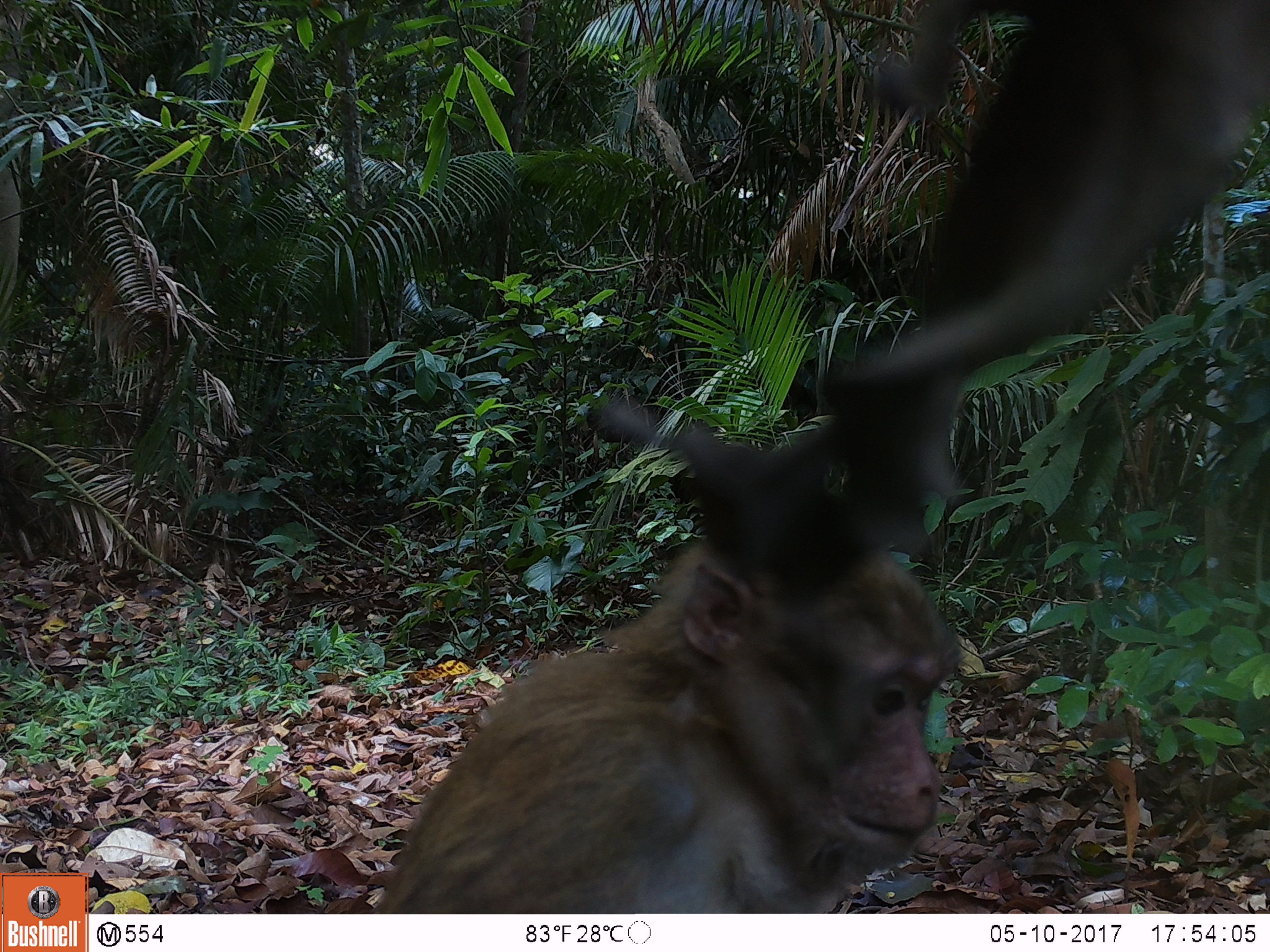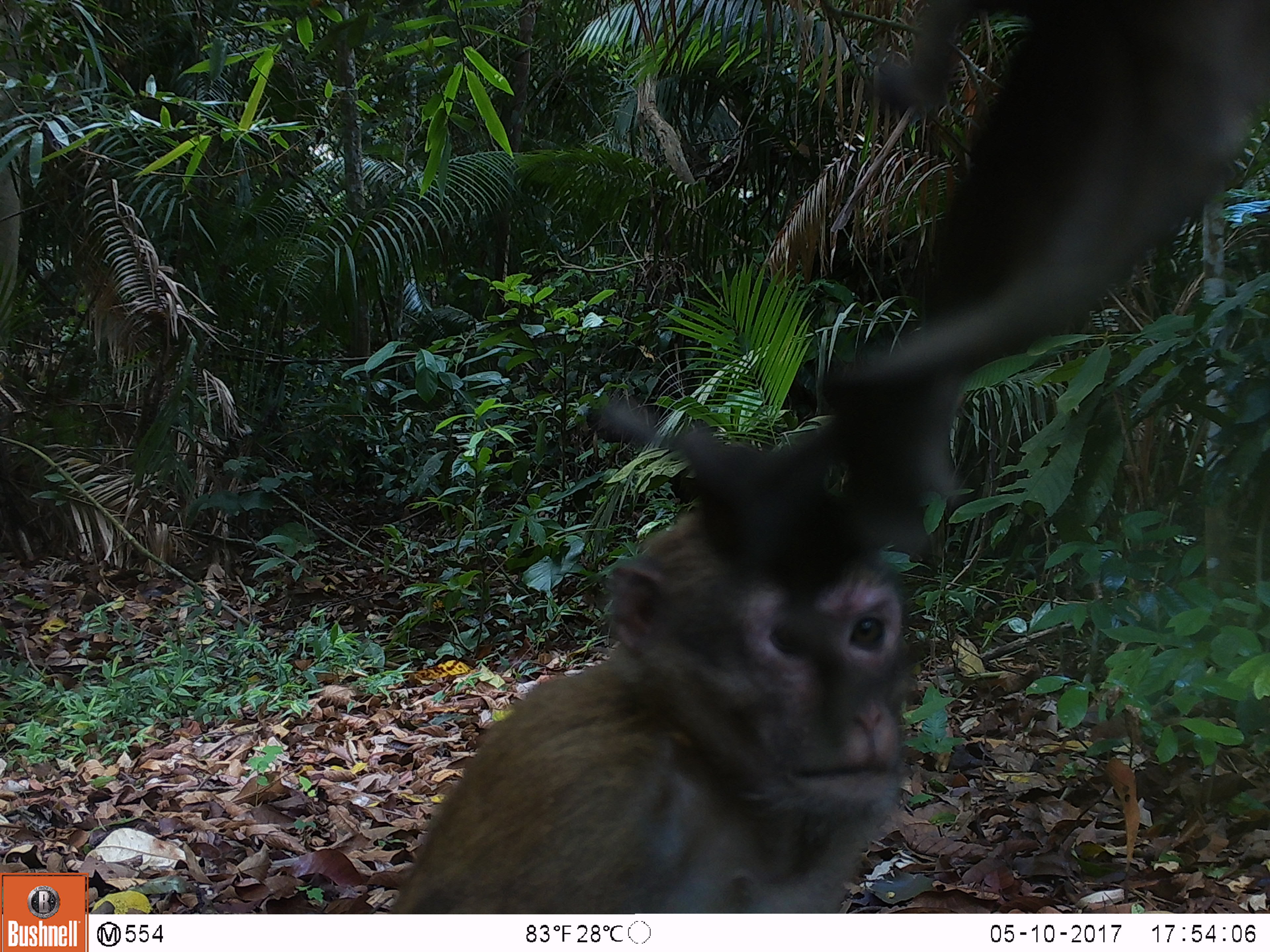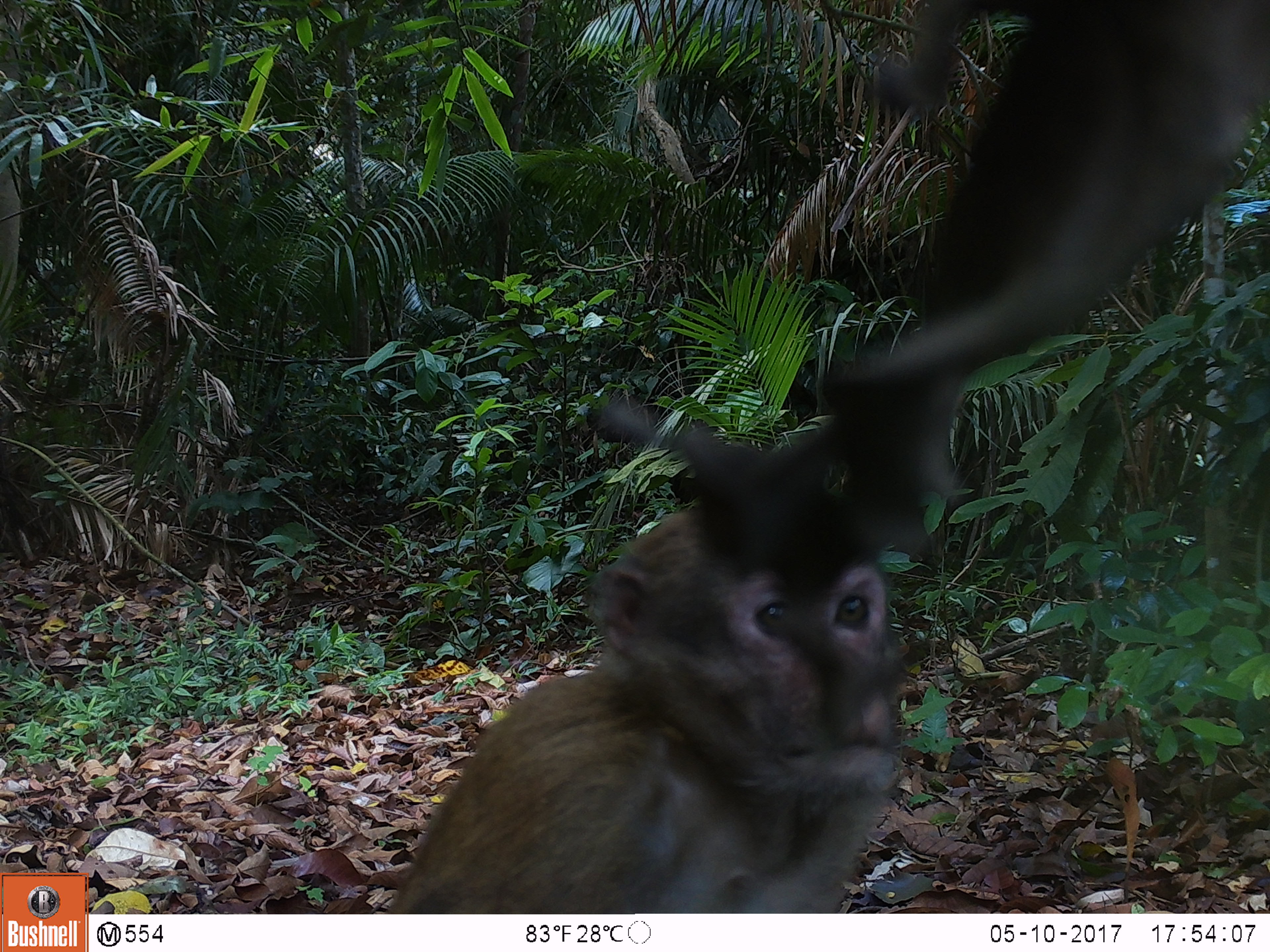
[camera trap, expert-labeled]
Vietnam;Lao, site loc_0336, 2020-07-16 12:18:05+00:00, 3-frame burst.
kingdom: Animalia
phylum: Chordata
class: Mammalia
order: Primates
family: Cercopithecidae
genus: Macaca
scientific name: Macaca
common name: macaques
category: assam or rhesus macaque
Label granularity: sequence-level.